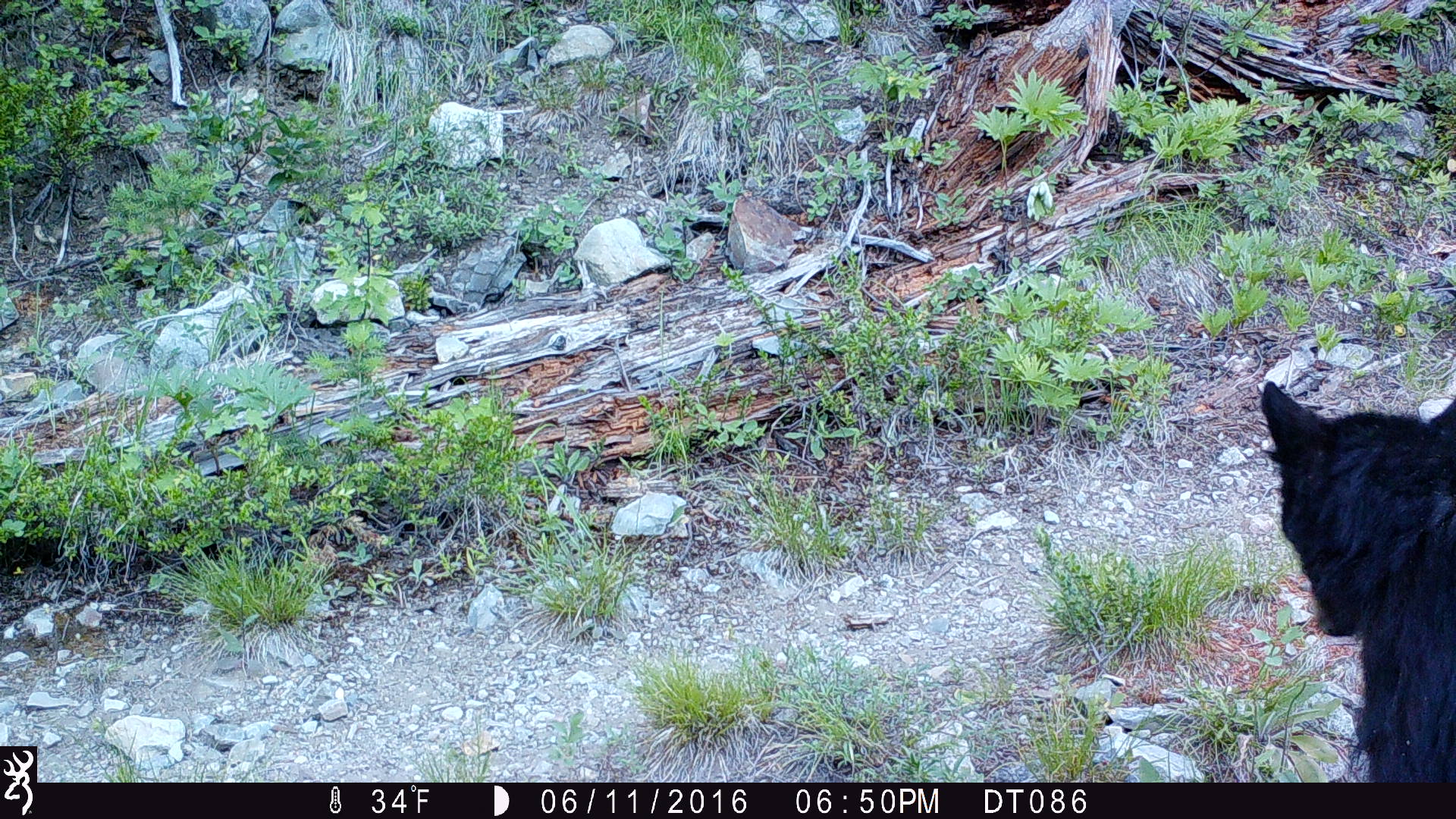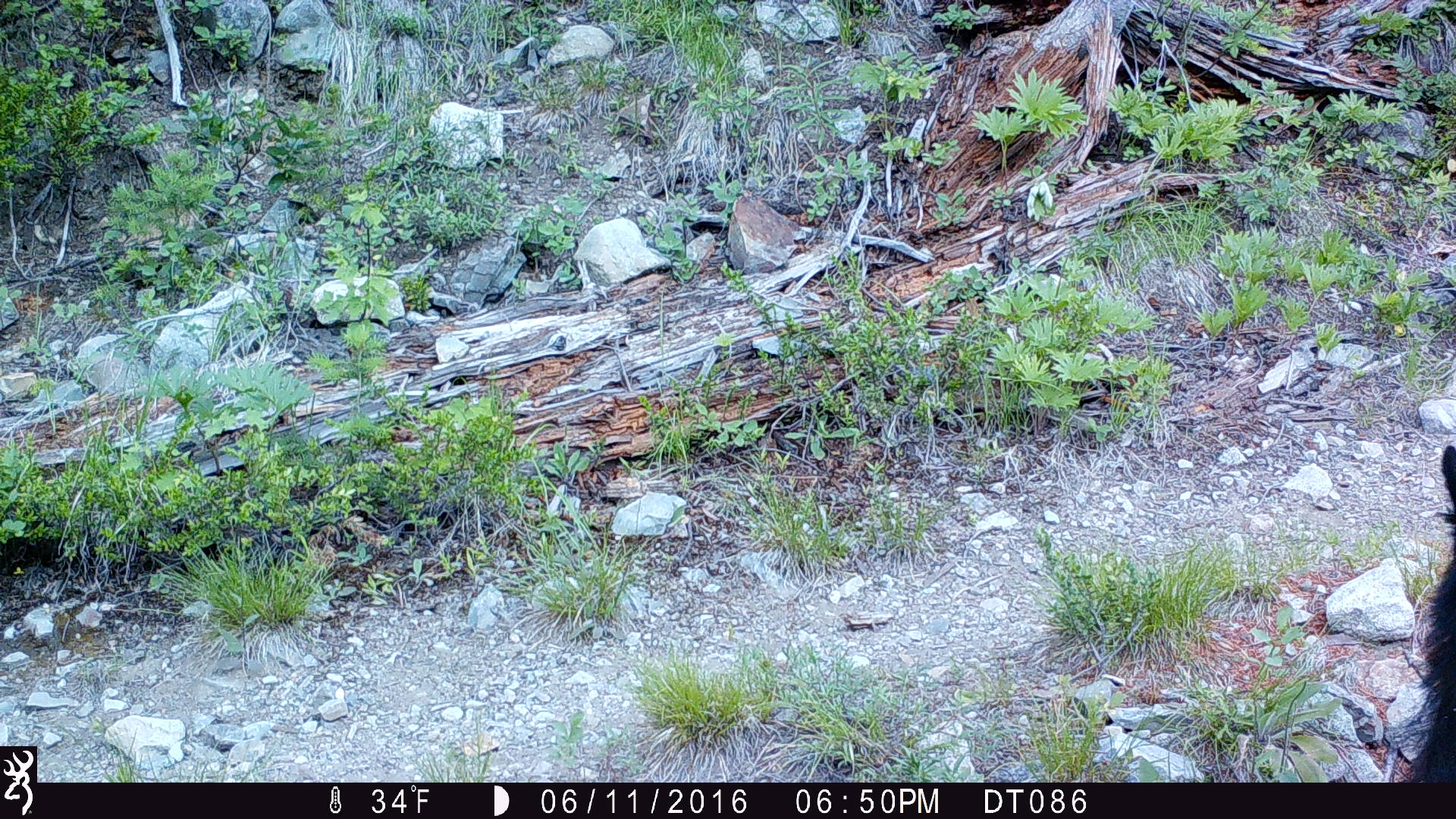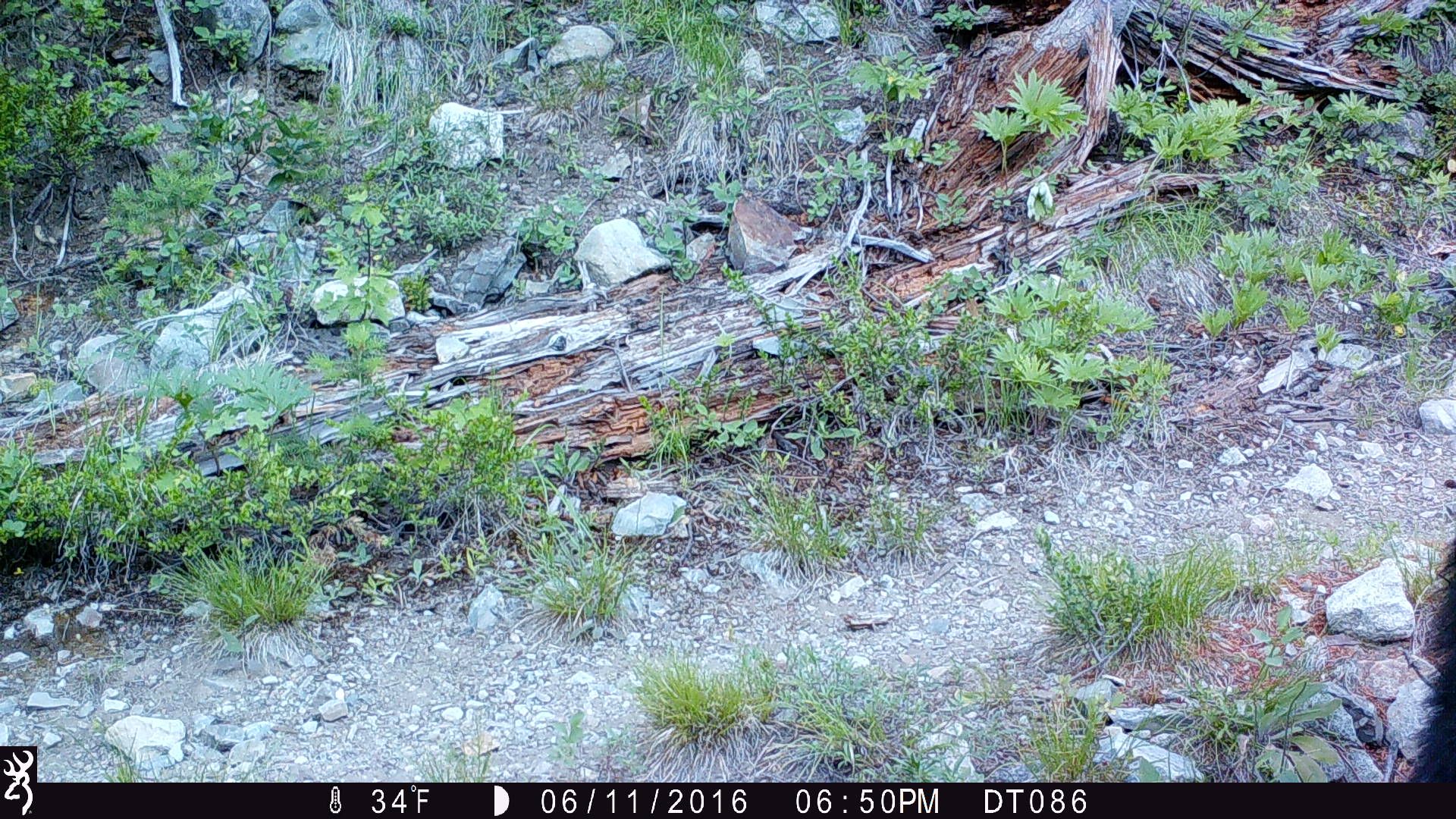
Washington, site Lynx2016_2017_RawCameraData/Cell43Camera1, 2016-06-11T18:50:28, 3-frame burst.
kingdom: Animalia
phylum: Chordata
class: Mammalia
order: Carnivora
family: Ursidae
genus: Ursus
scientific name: Ursus americanus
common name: american black bear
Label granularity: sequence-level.